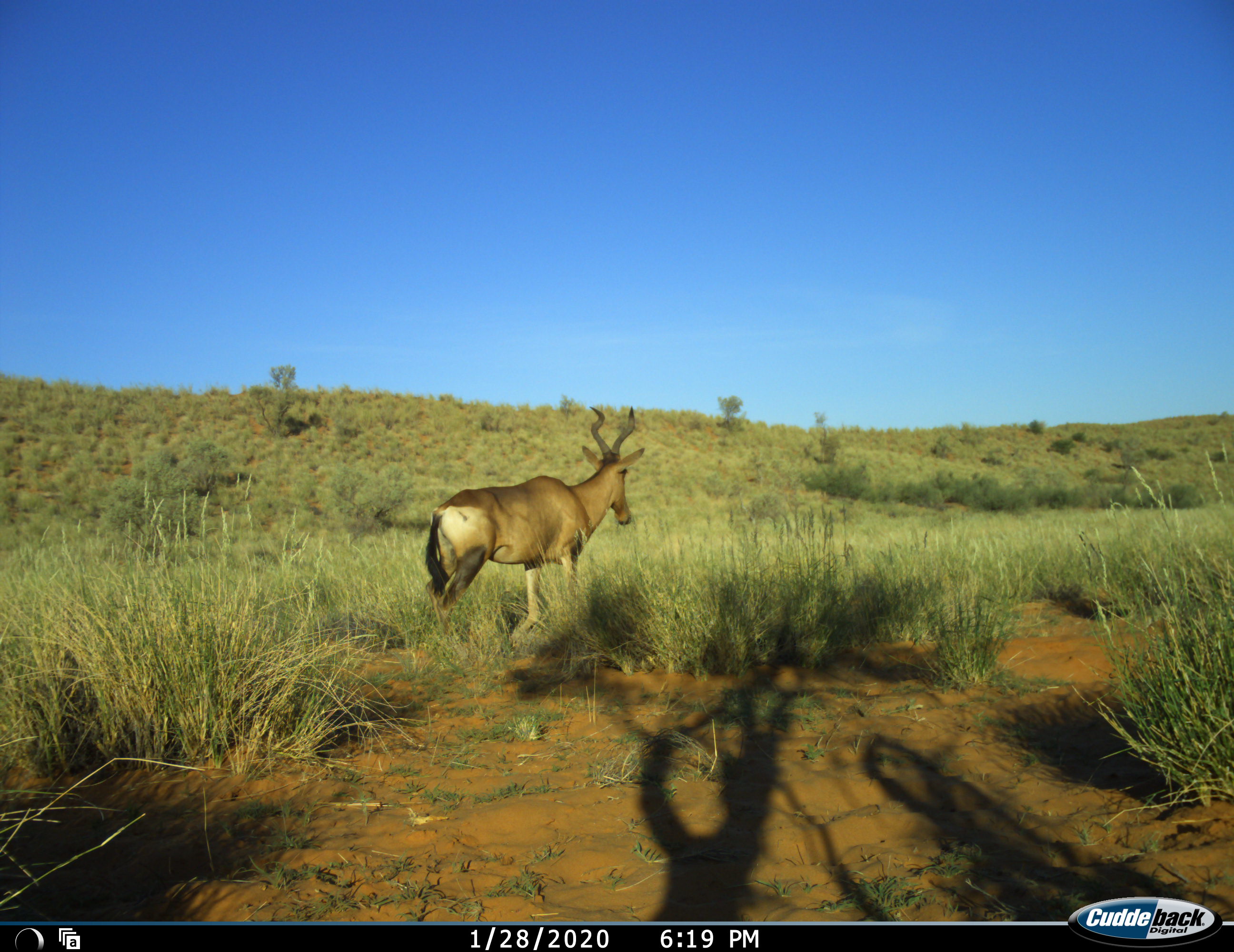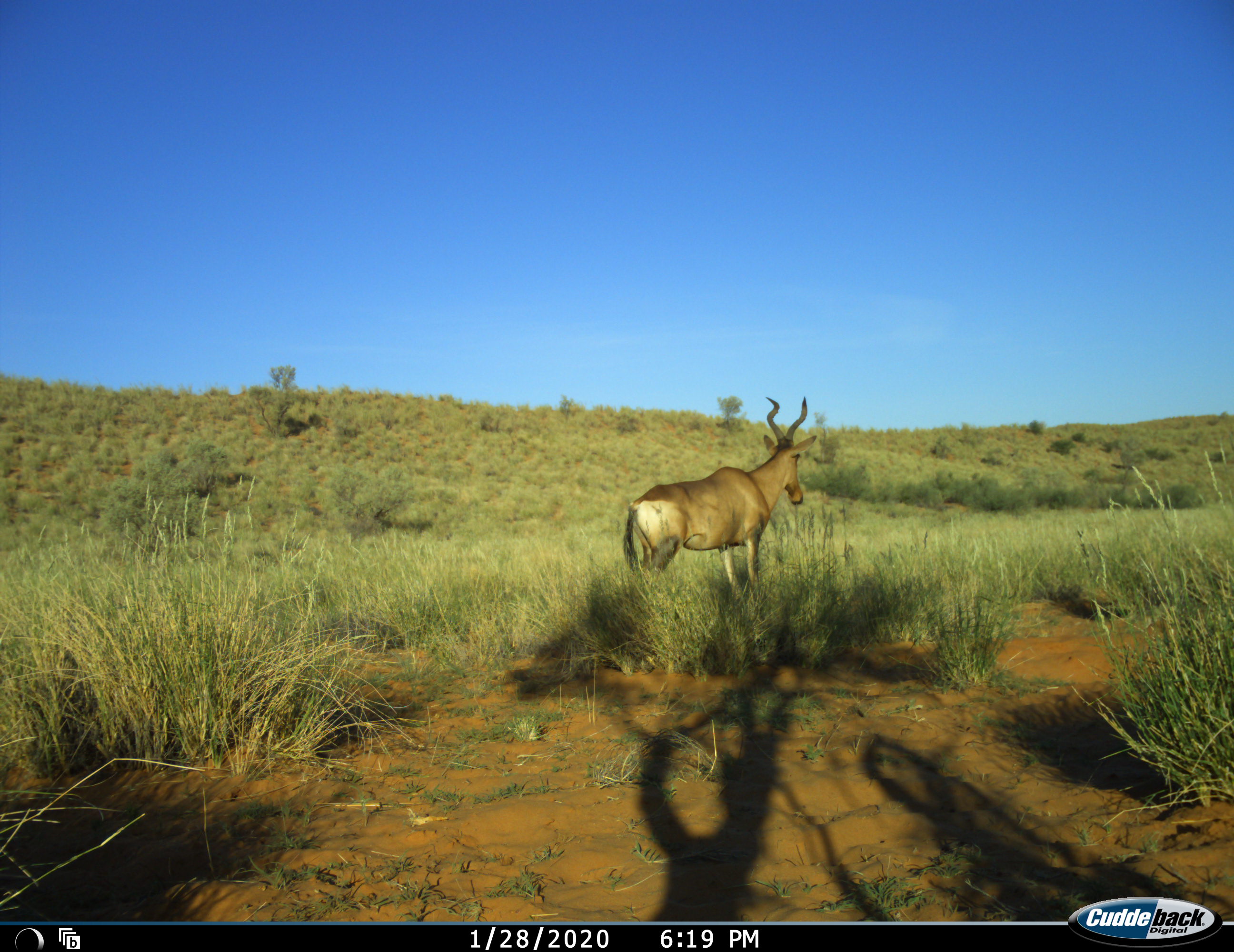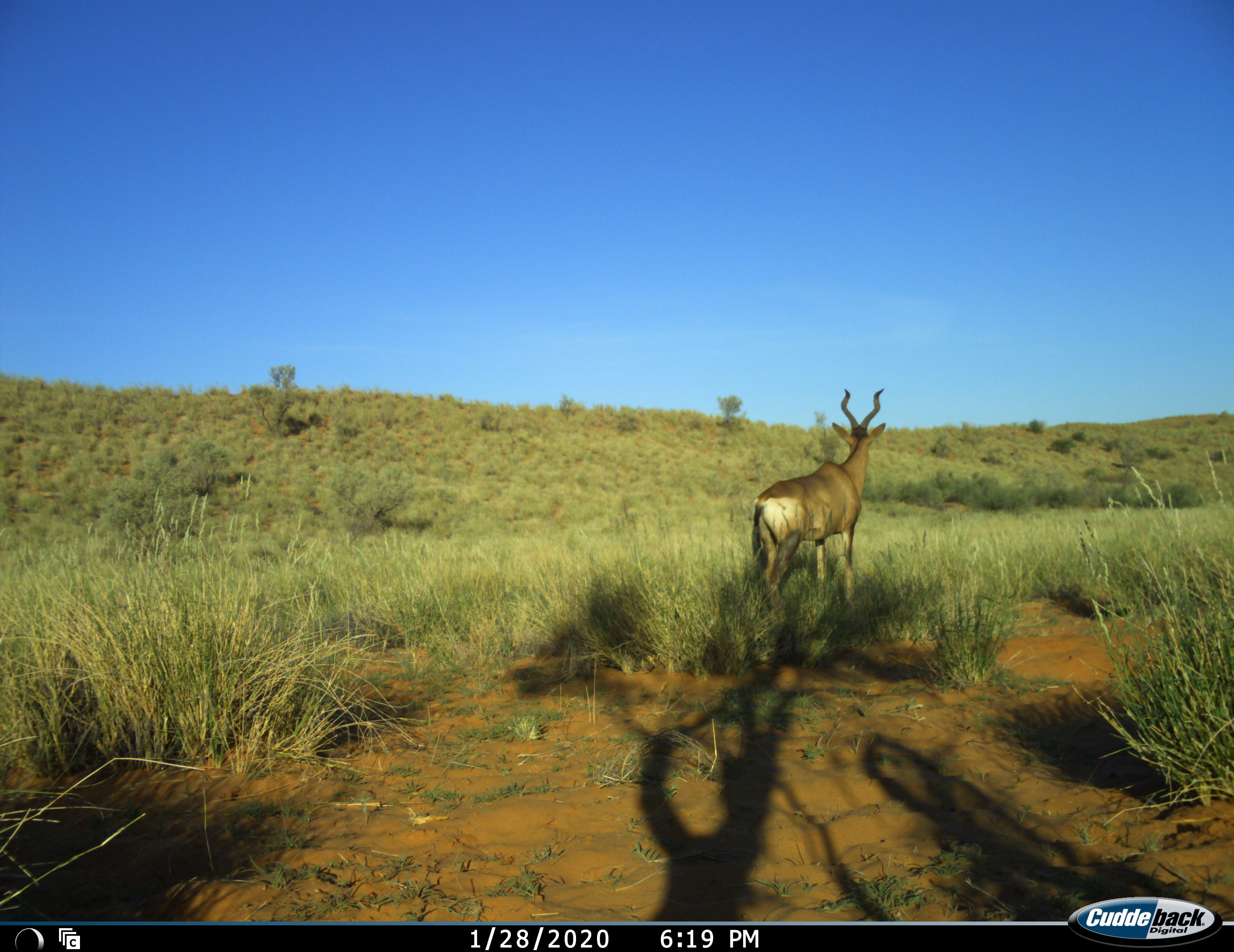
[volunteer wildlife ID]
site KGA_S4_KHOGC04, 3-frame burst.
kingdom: Animalia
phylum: Chordata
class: Mammalia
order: Artiodactyla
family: Bovidae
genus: Alcelaphus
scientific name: Alcelaphus buselaphus caama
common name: red hartebeest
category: hartebeestred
Hartebeestred (red hartebeest) (Alcelaphus buselaphus caama), count 1. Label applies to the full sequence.